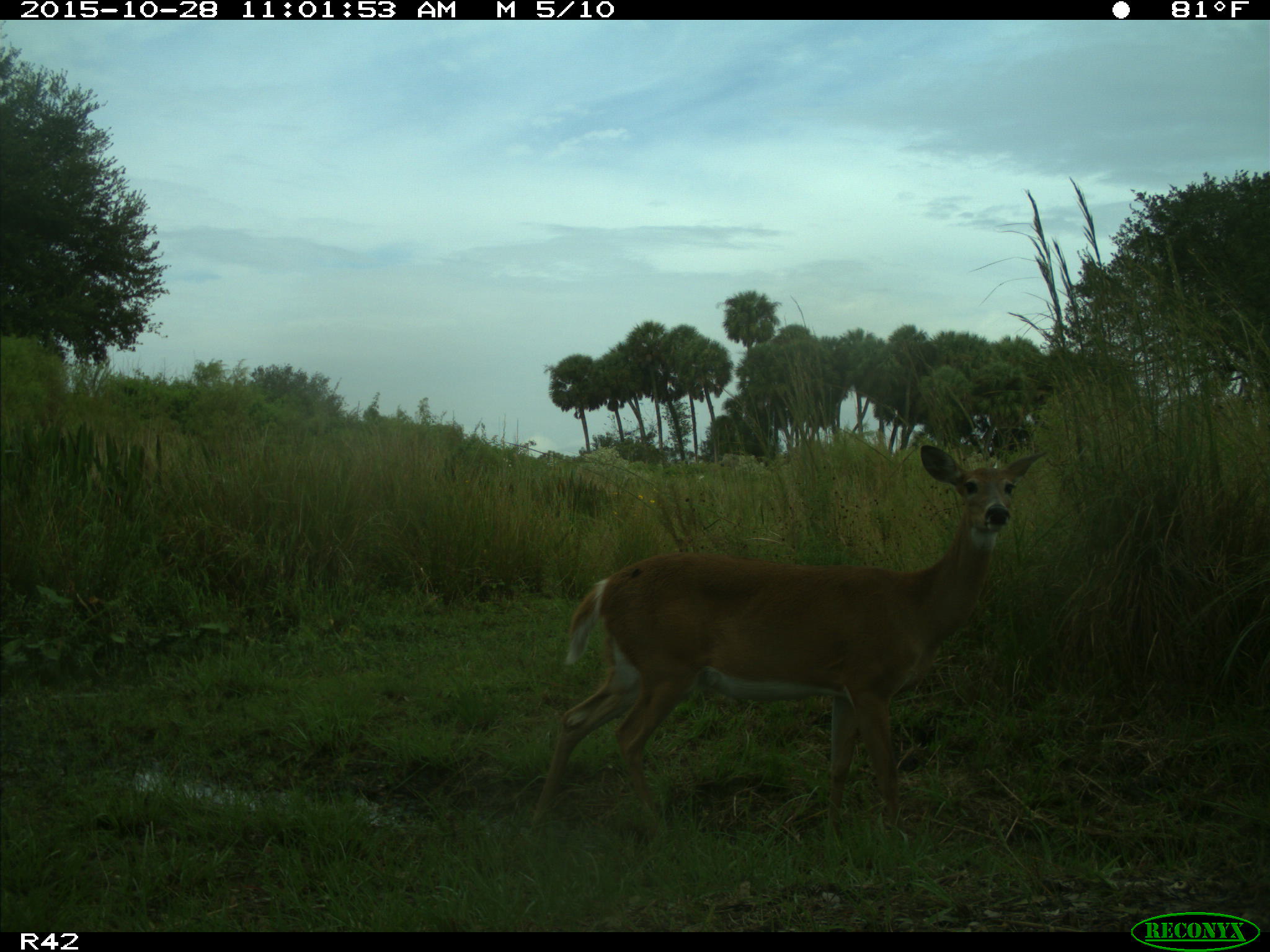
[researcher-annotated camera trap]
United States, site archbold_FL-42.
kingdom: Animalia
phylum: Chordata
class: Mammalia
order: Artiodactyla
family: Cervidae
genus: Odocoileus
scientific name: Odocoileus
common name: deer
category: unidentified deer